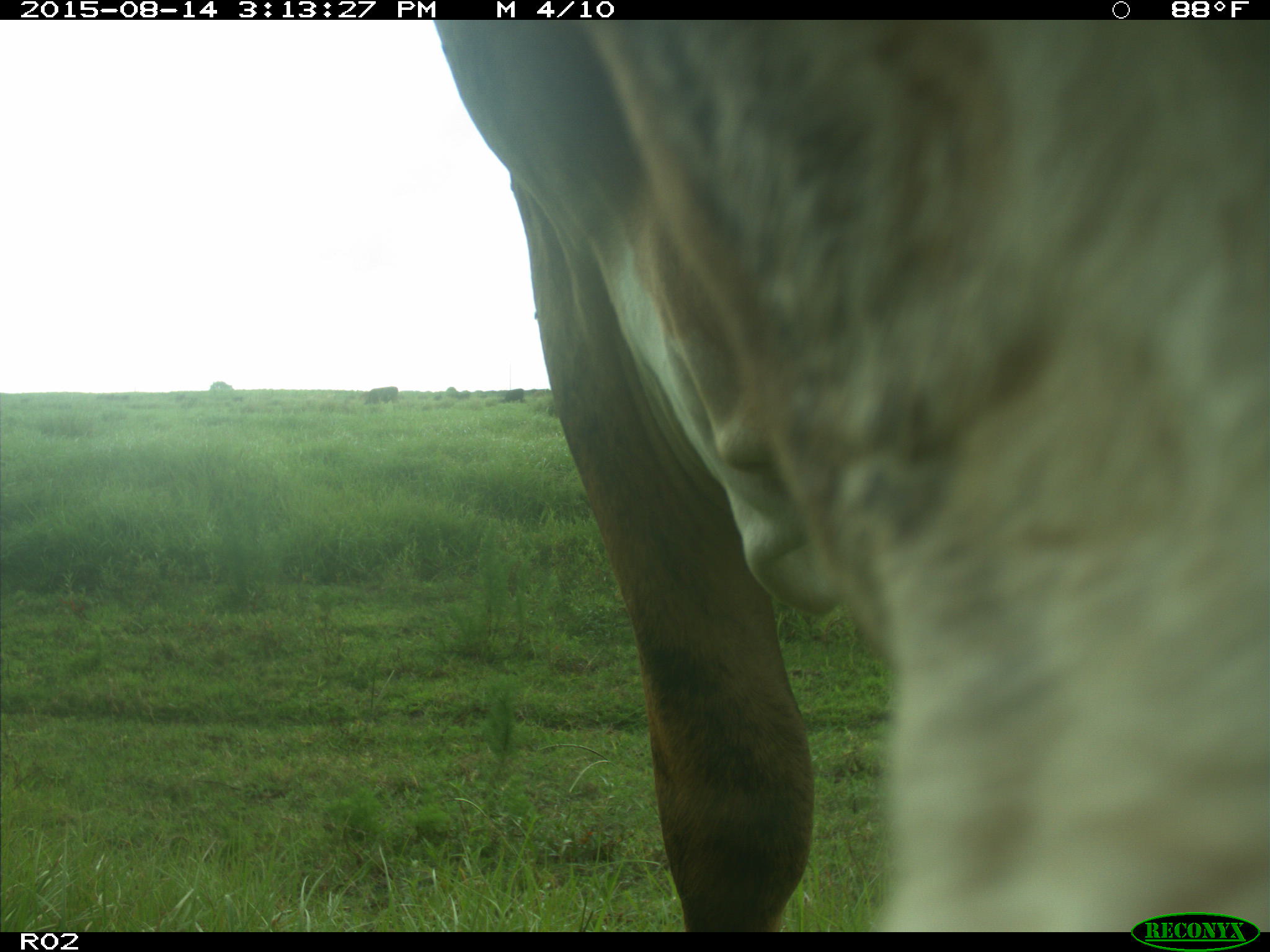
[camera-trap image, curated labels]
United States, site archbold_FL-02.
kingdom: Animalia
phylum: Chordata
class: Mammalia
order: Artiodactyla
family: Bovidae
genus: Bos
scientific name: Bos taurus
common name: domestic cow